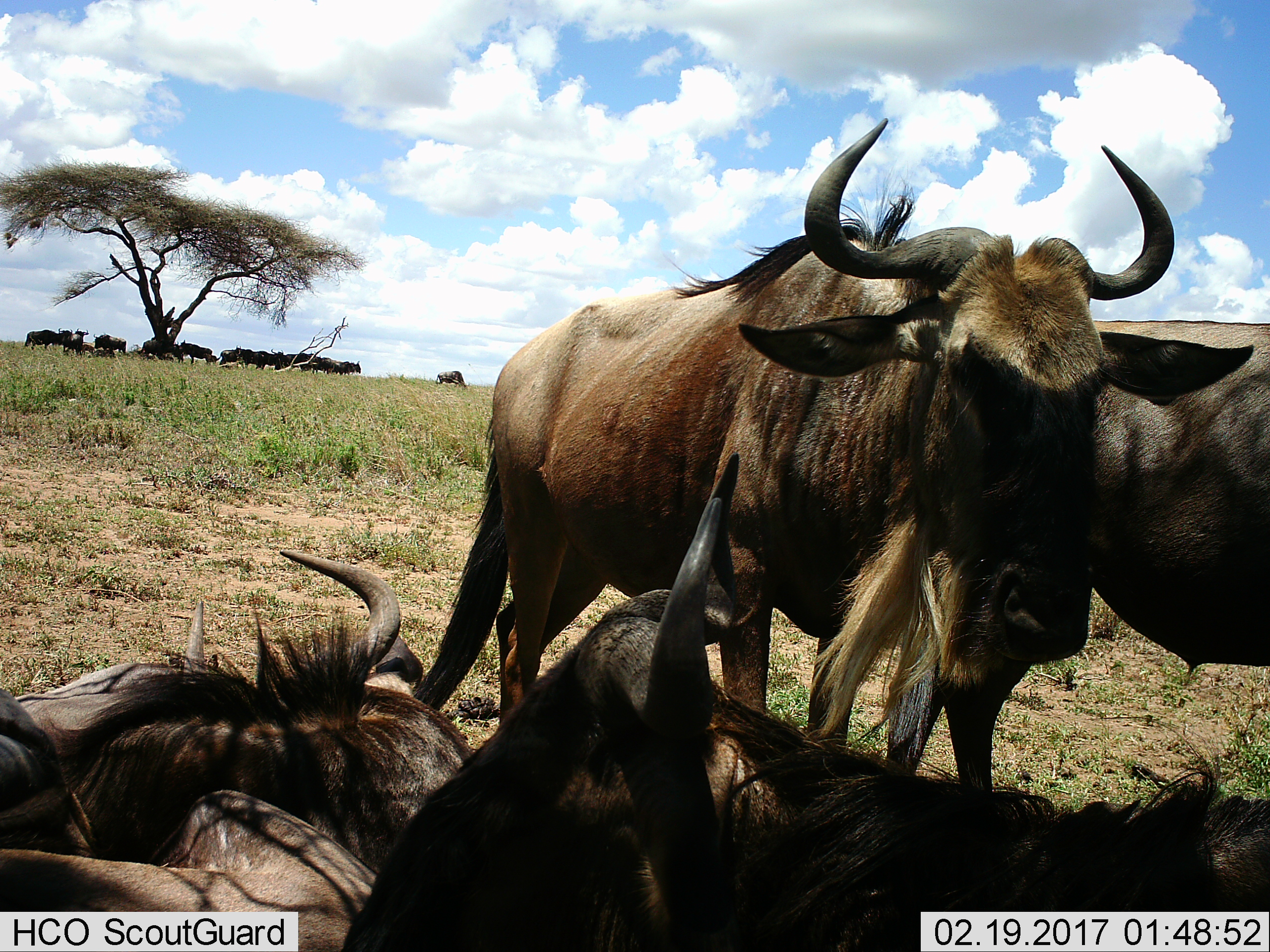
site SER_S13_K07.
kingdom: Animalia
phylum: Chordata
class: Mammalia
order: Artiodactyla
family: Bovidae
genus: Connochaetes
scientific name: Connochaetes taurinus taurinus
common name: blue wildebeest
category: wildebeestblue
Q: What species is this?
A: Wildebeestblue (blue wildebeest) (Connochaetes taurinus taurinus).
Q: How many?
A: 5.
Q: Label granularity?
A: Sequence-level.